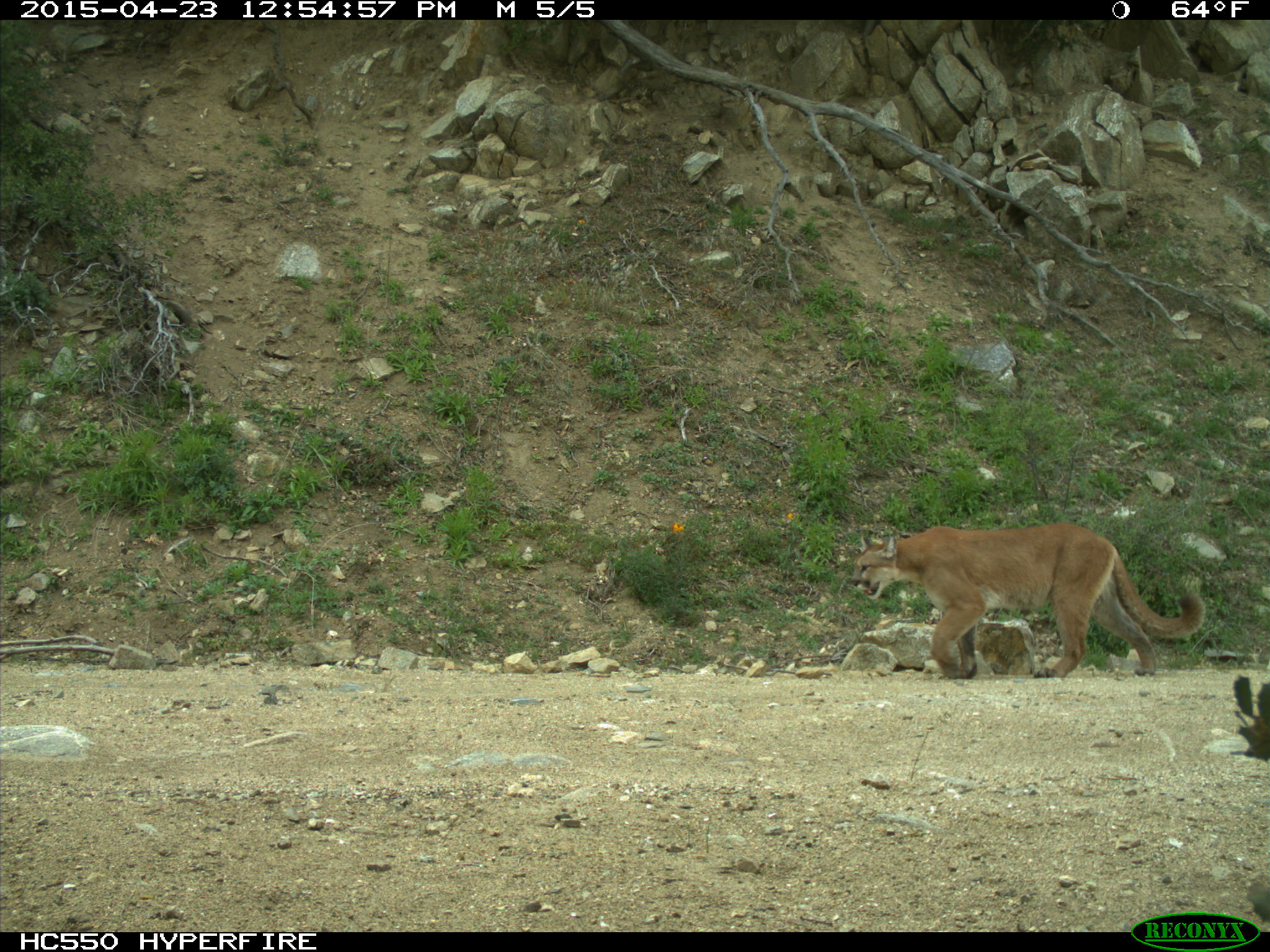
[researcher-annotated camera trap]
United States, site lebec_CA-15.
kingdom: Animalia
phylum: Chordata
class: Mammalia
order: Carnivora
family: Felidae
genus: Puma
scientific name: Puma concolor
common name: mountain lion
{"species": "Puma concolor (mountain lion)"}